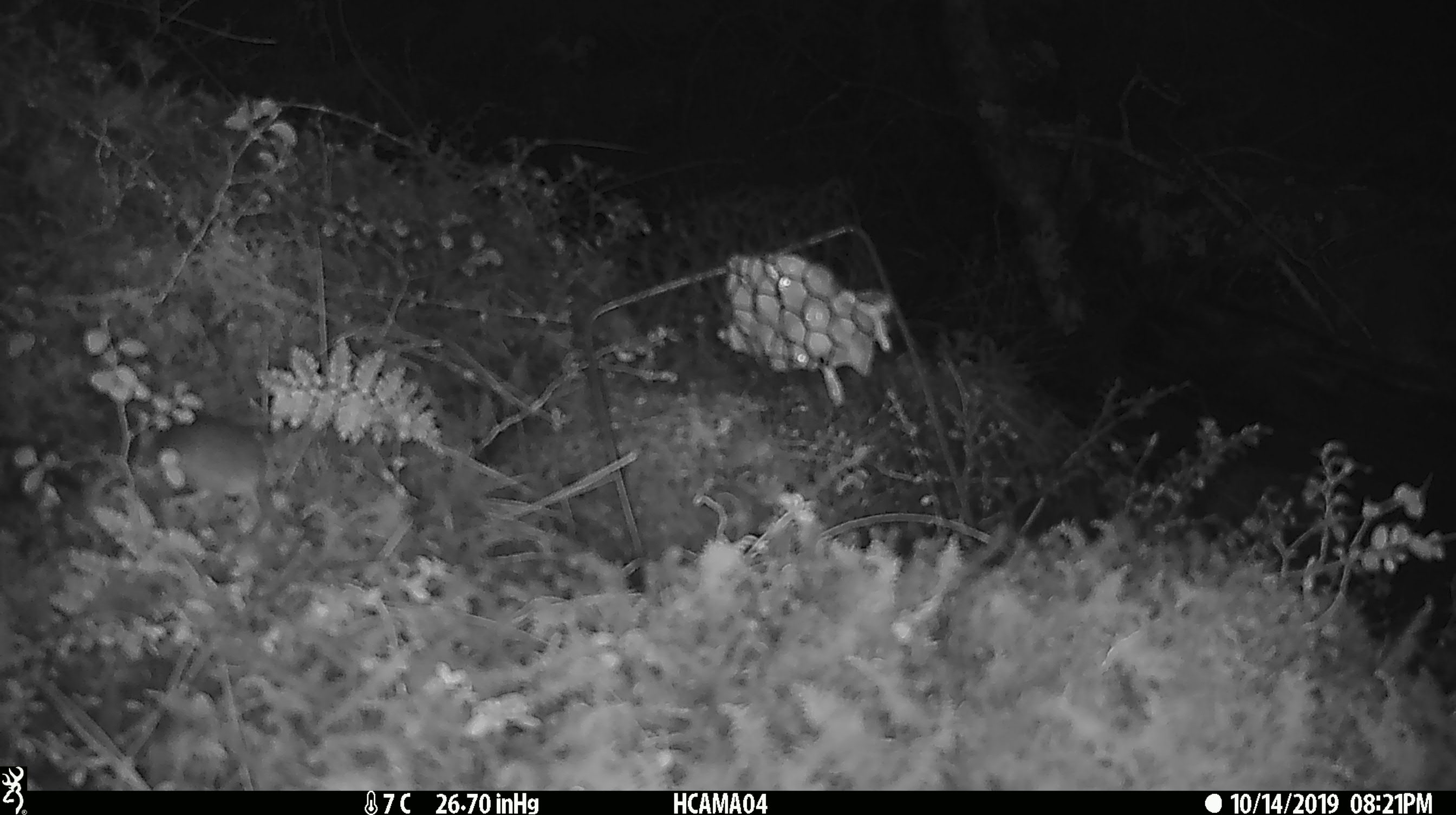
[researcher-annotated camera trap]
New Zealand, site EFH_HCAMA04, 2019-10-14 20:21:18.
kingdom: Animalia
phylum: Chordata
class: Mammalia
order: Rodentia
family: Muridae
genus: Mus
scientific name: Mus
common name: mouse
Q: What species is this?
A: Mouse (Mus).